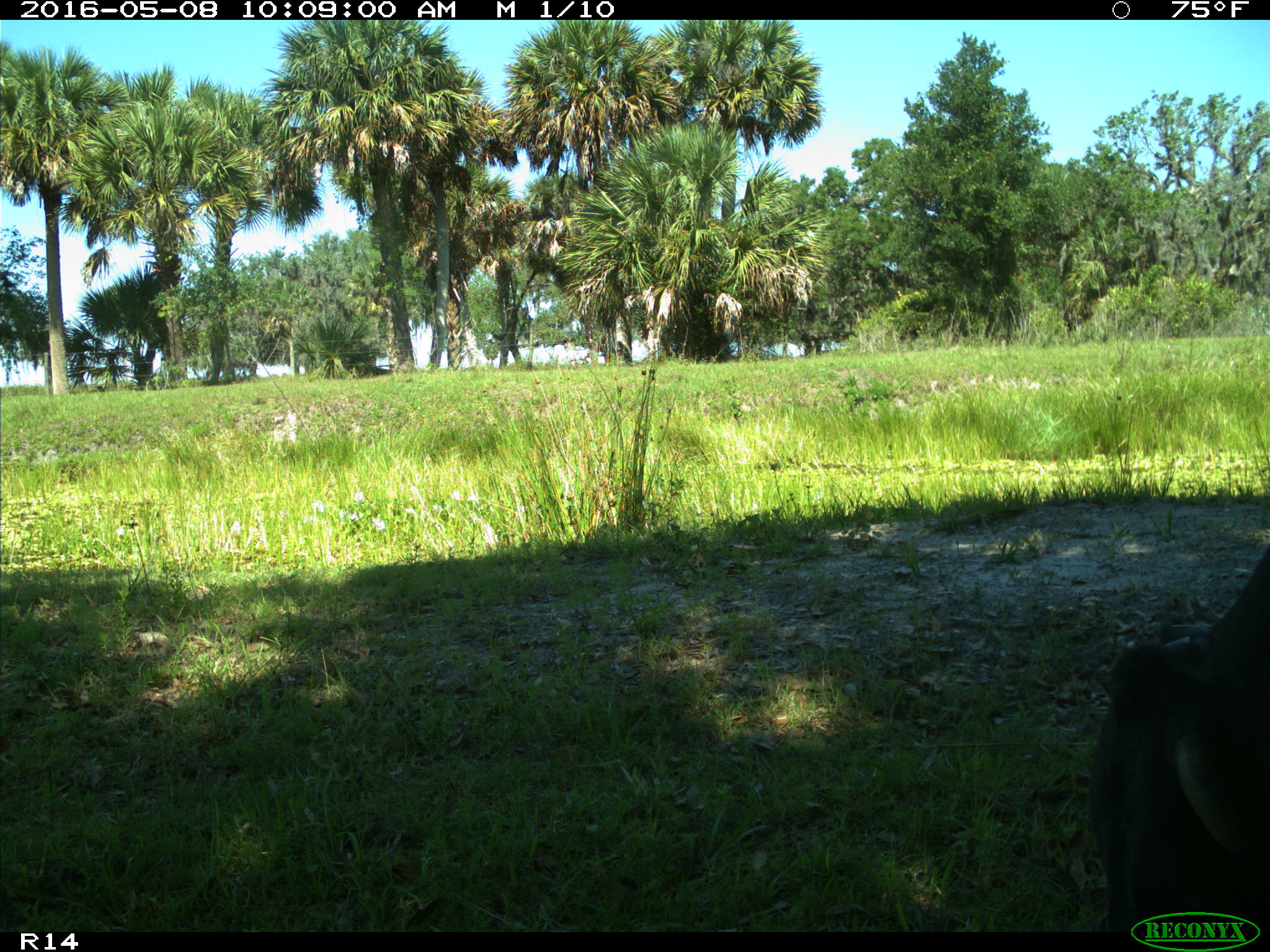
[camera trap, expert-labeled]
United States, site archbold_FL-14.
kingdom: Animalia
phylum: Chordata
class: Mammalia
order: Artiodactyla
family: Bovidae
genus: Bos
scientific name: Bos taurus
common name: domestic cow